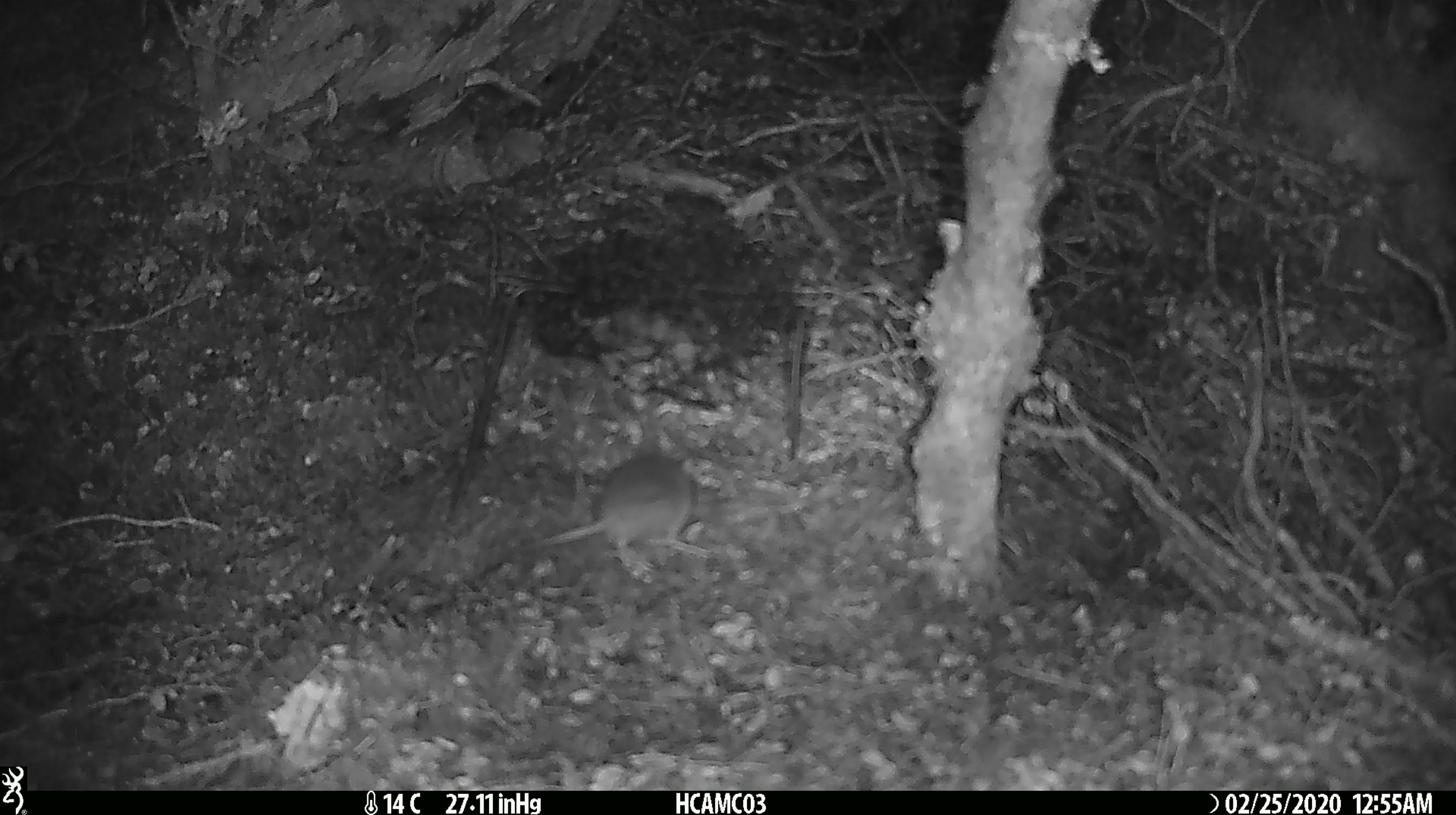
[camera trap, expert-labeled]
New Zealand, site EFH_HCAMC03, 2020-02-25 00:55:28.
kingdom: Animalia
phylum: Chordata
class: Mammalia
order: Rodentia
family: Muridae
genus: Mus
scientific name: Mus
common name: mouse